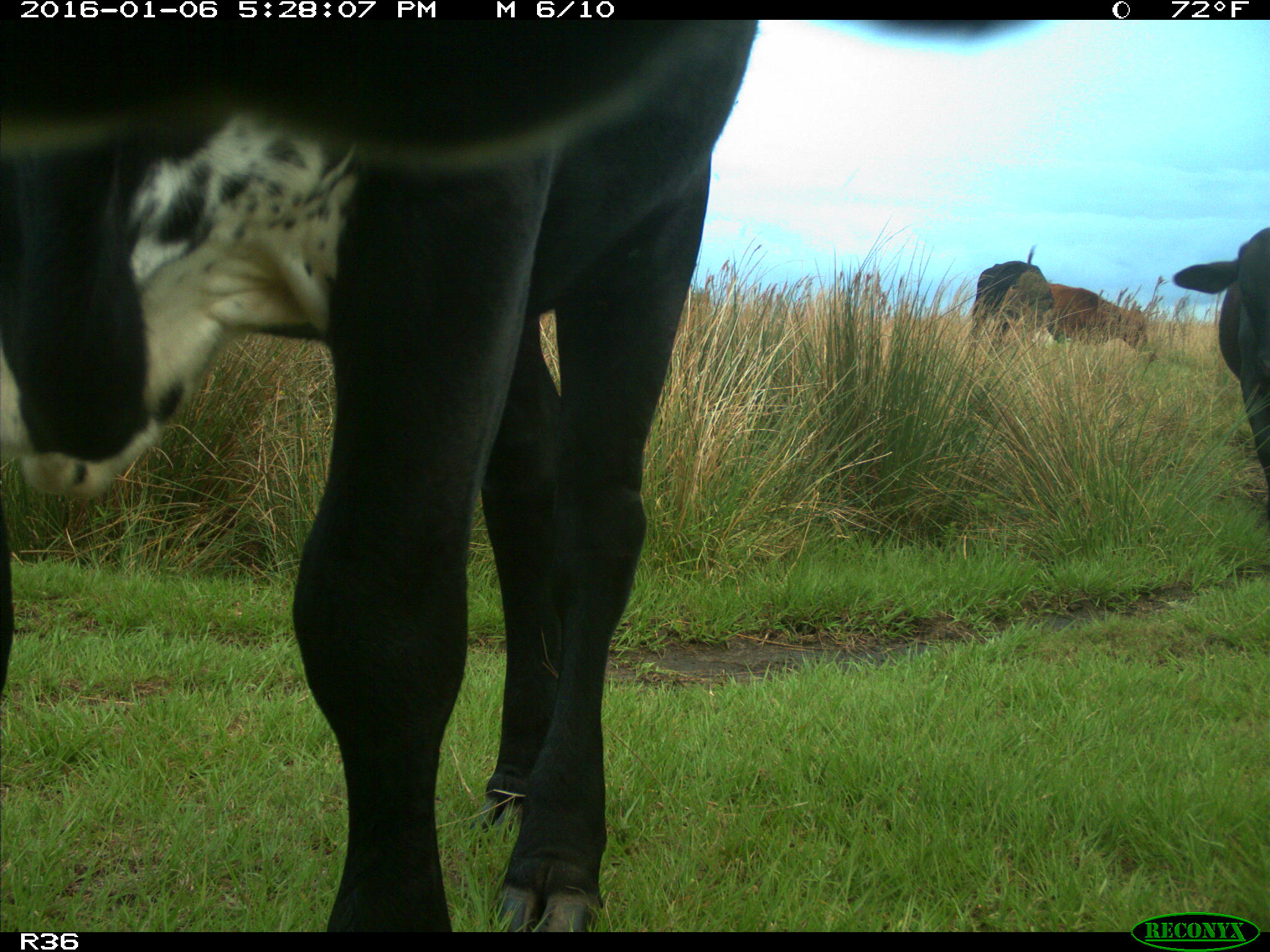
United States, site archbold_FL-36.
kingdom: Animalia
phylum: Chordata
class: Mammalia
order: Artiodactyla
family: Bovidae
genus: Bos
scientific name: Bos taurus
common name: domestic cow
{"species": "Bos taurus (domestic cow)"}